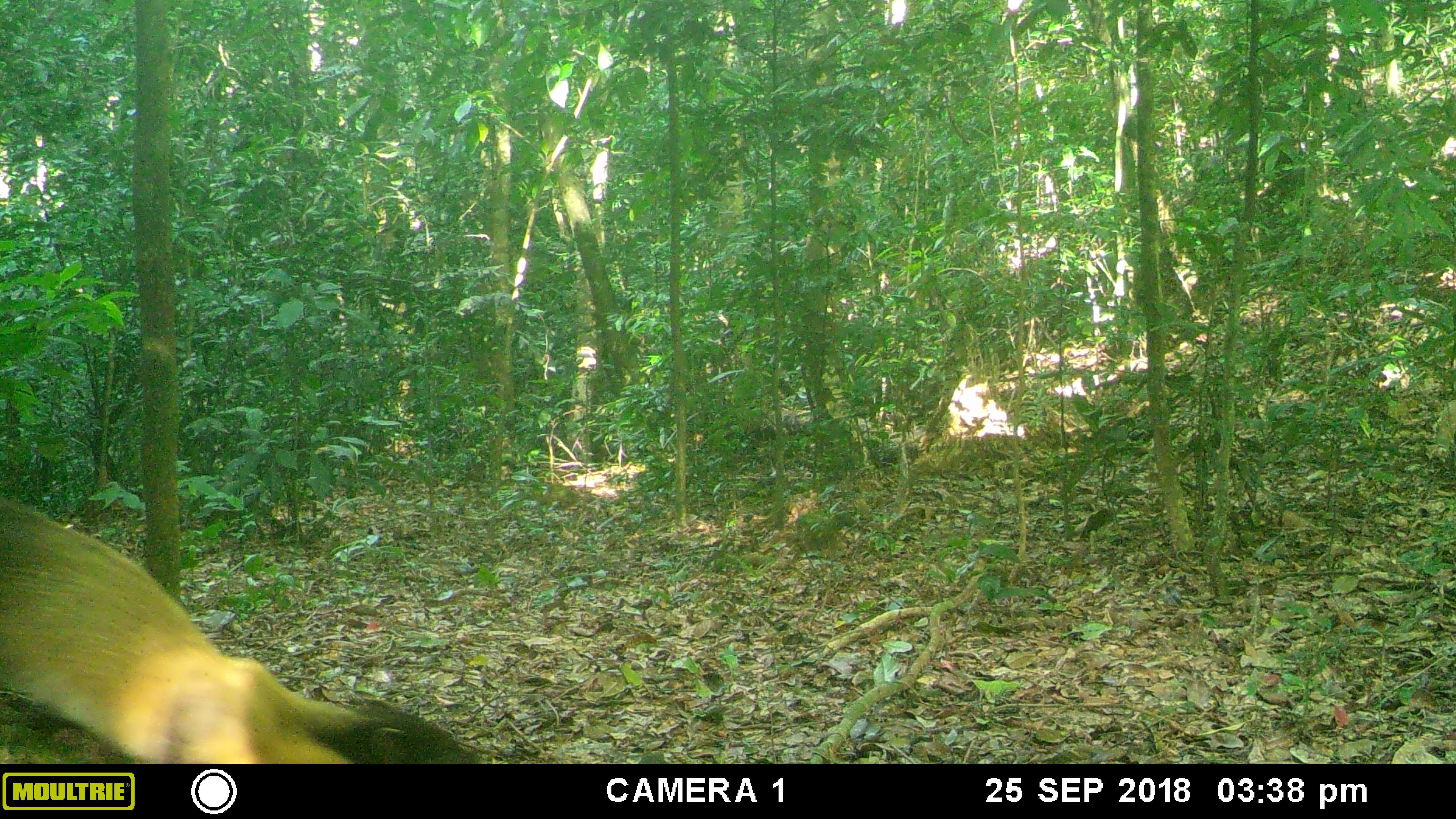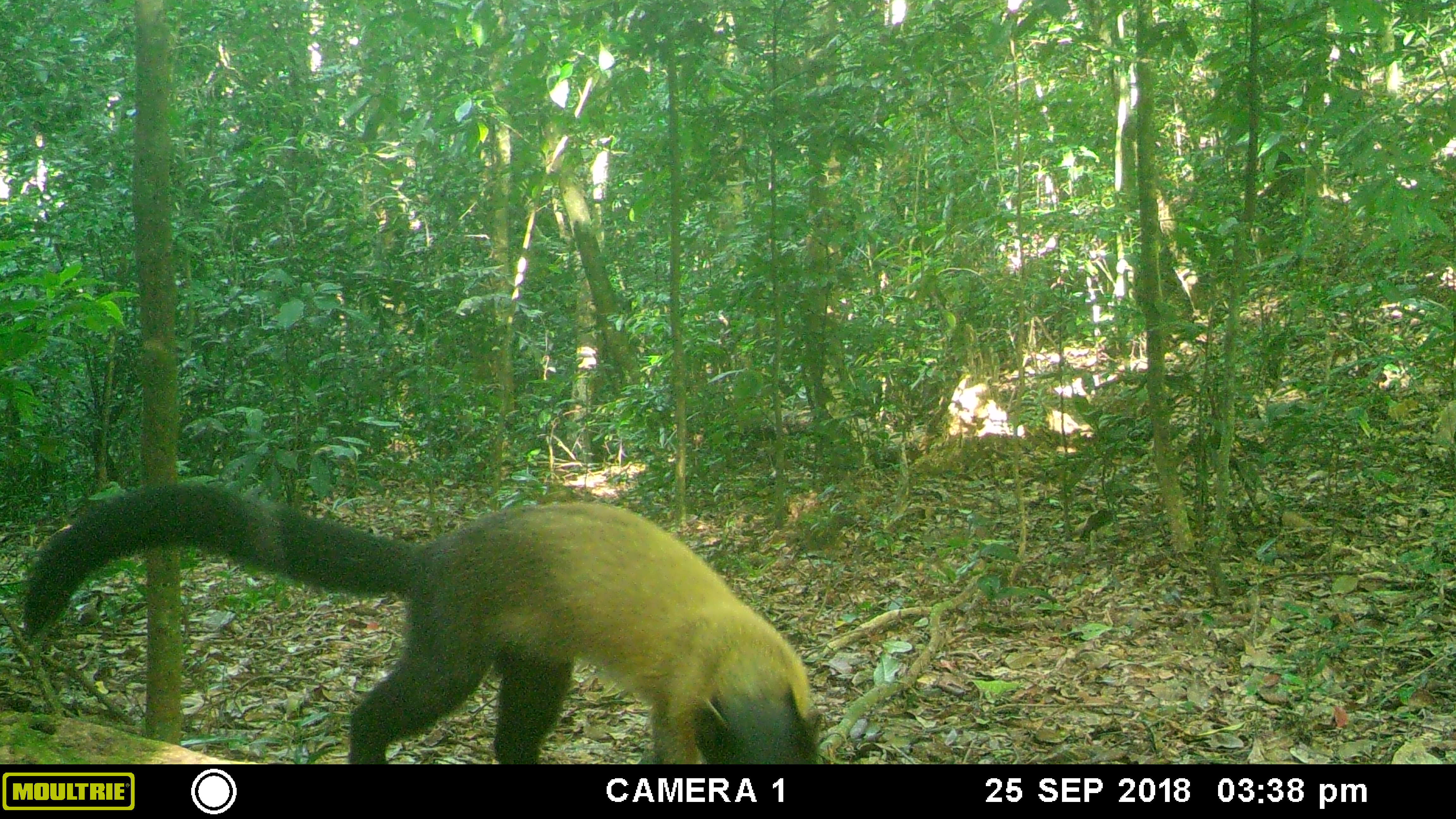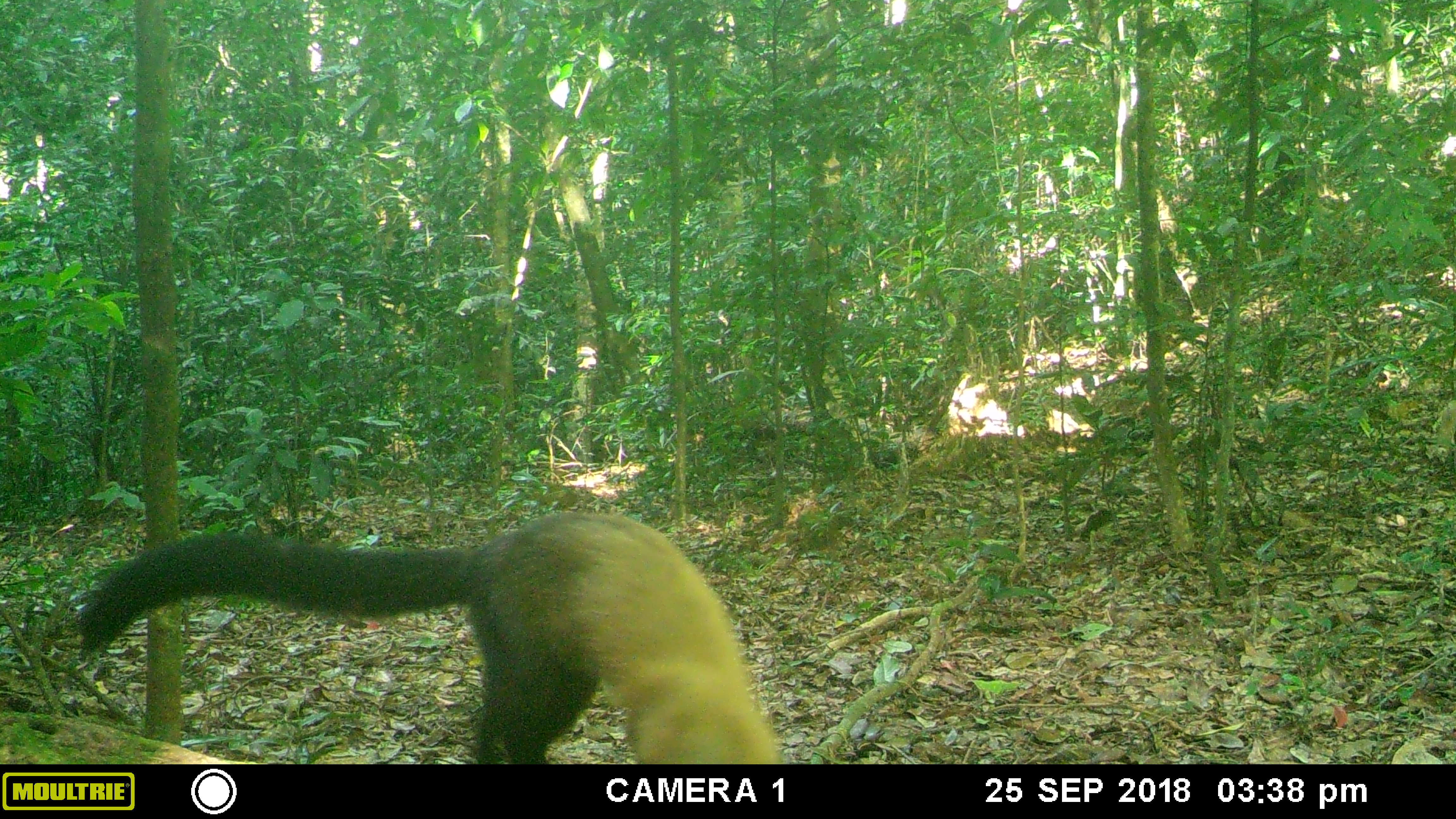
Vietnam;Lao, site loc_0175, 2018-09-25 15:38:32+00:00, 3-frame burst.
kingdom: Animalia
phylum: Chordata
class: Mammalia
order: Carnivora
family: Mustelidae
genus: Martes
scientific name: Martes flavigula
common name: yellow-throated marten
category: yellow throated marten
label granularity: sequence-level